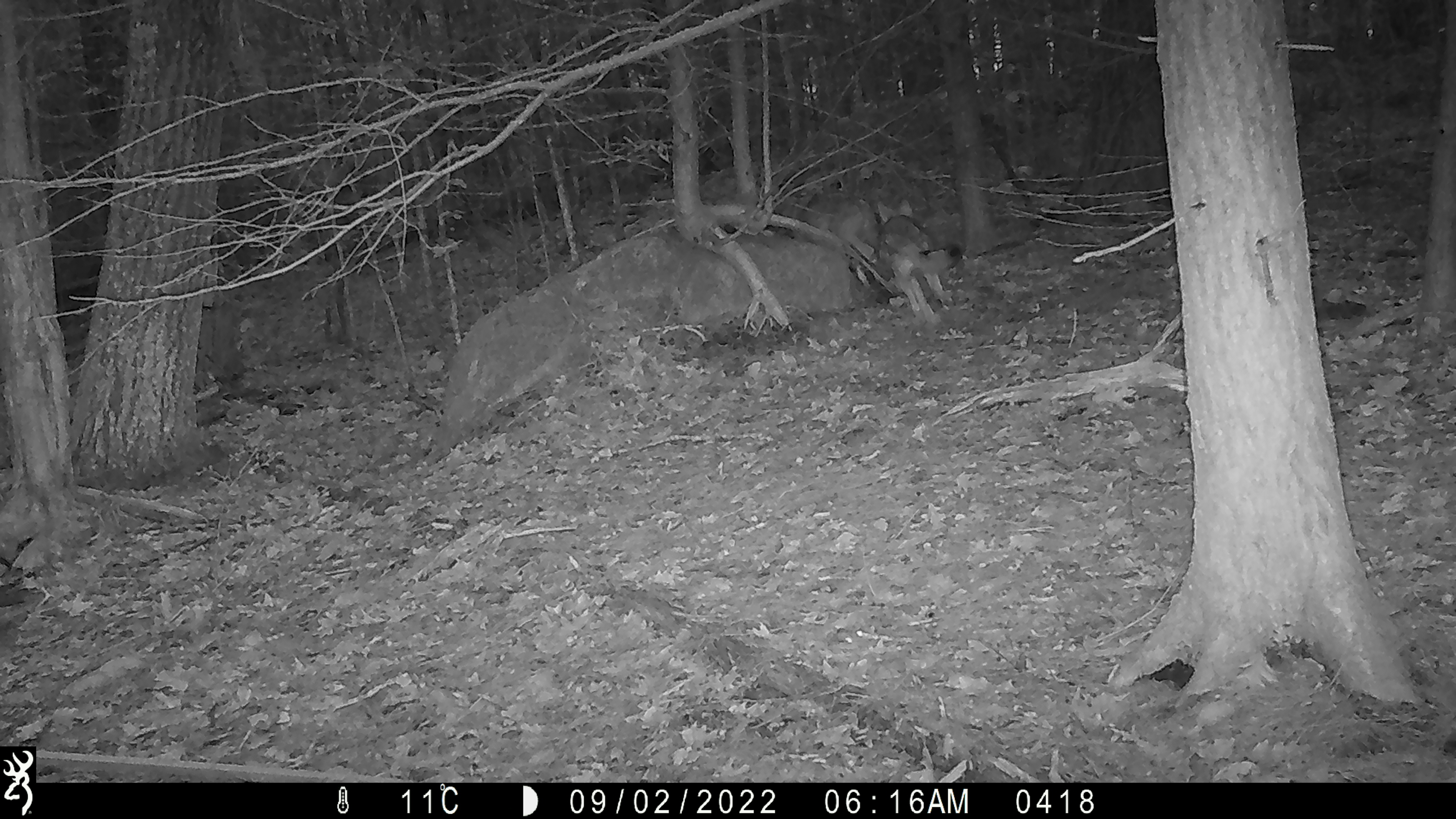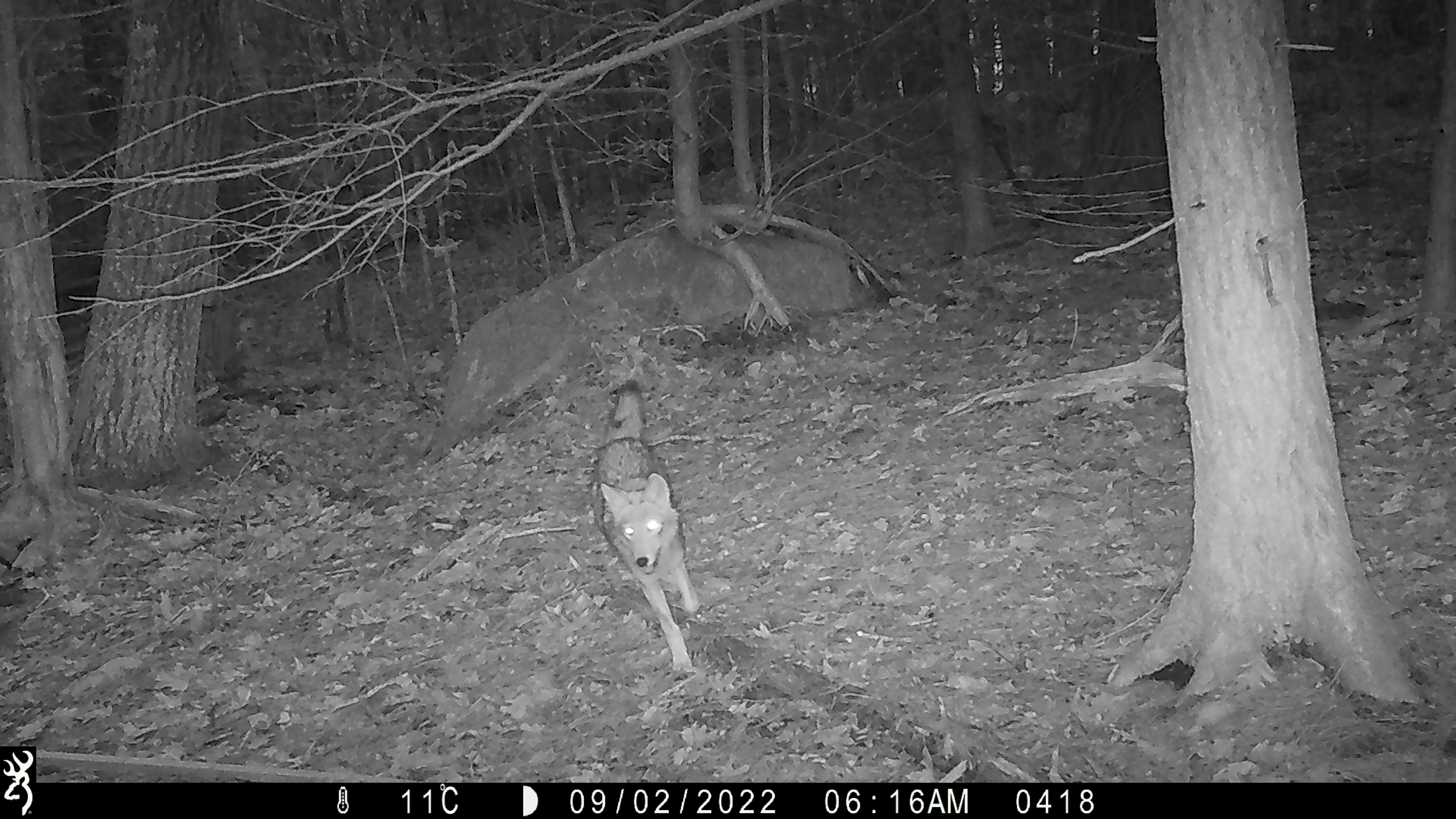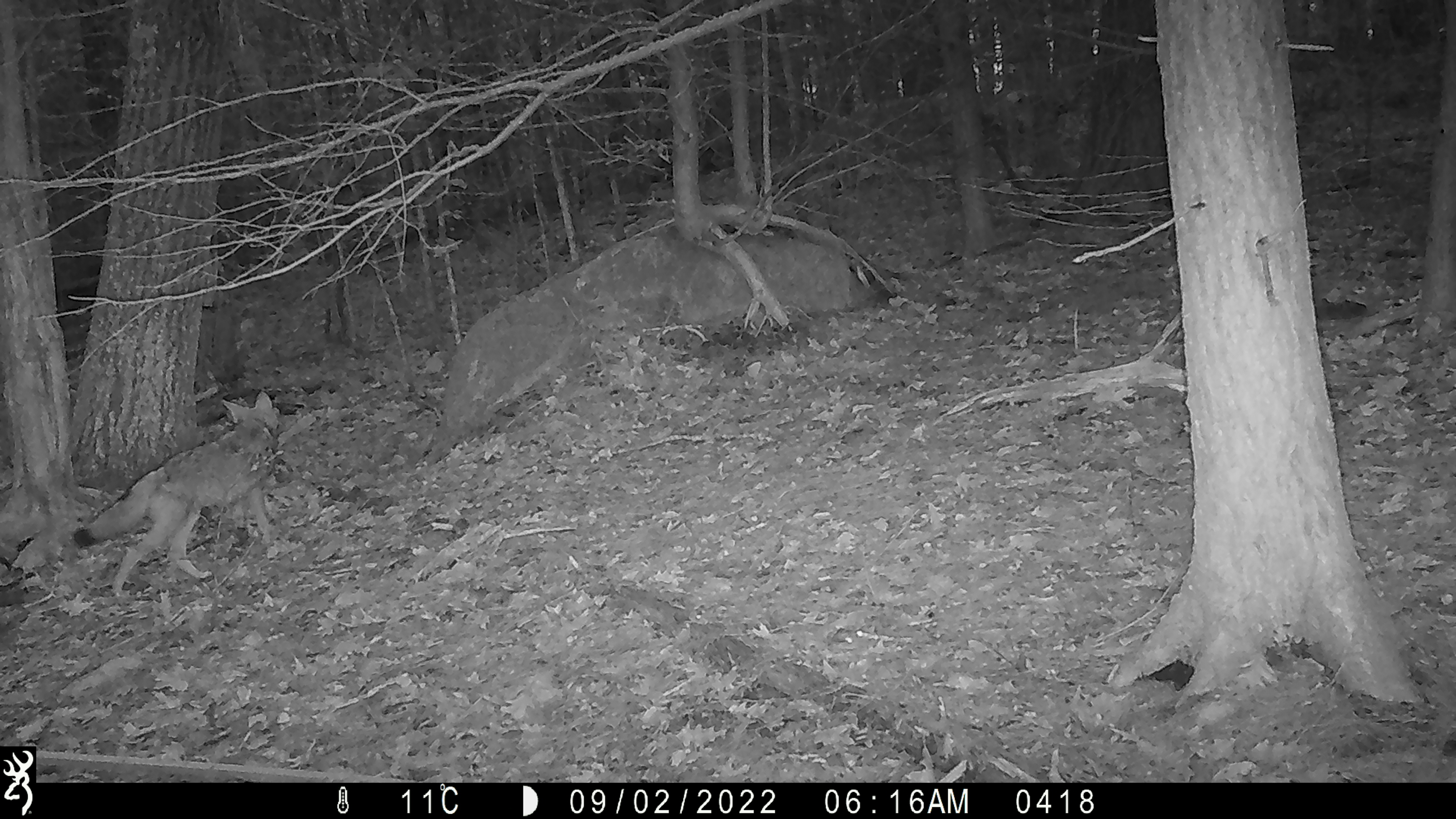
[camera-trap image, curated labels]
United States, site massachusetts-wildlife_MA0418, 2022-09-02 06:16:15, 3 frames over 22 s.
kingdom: Animalia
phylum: Chordata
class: Mammalia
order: Carnivora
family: Canidae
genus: Canis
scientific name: Canis latrans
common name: coyote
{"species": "coyote (Canis latrans)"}